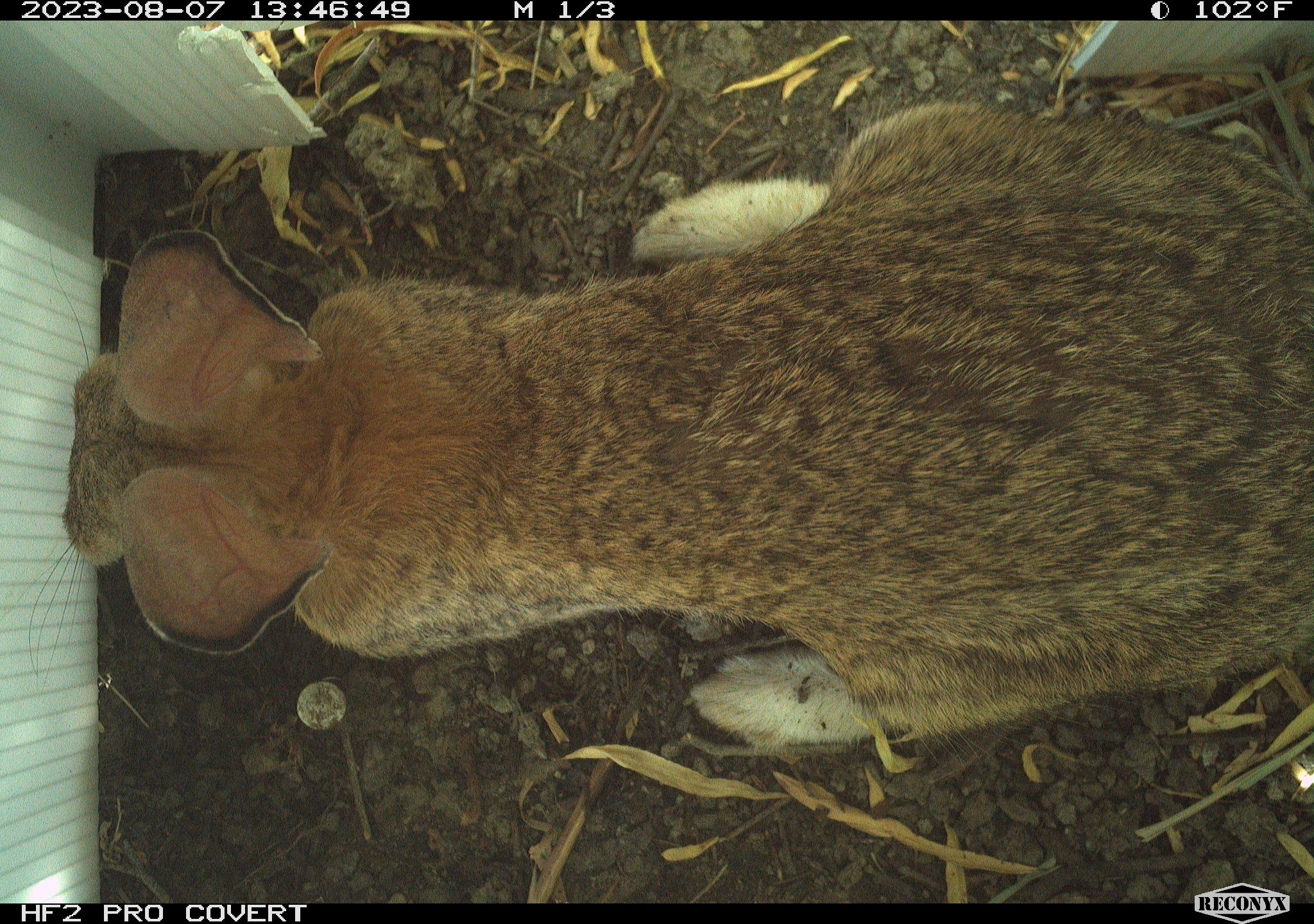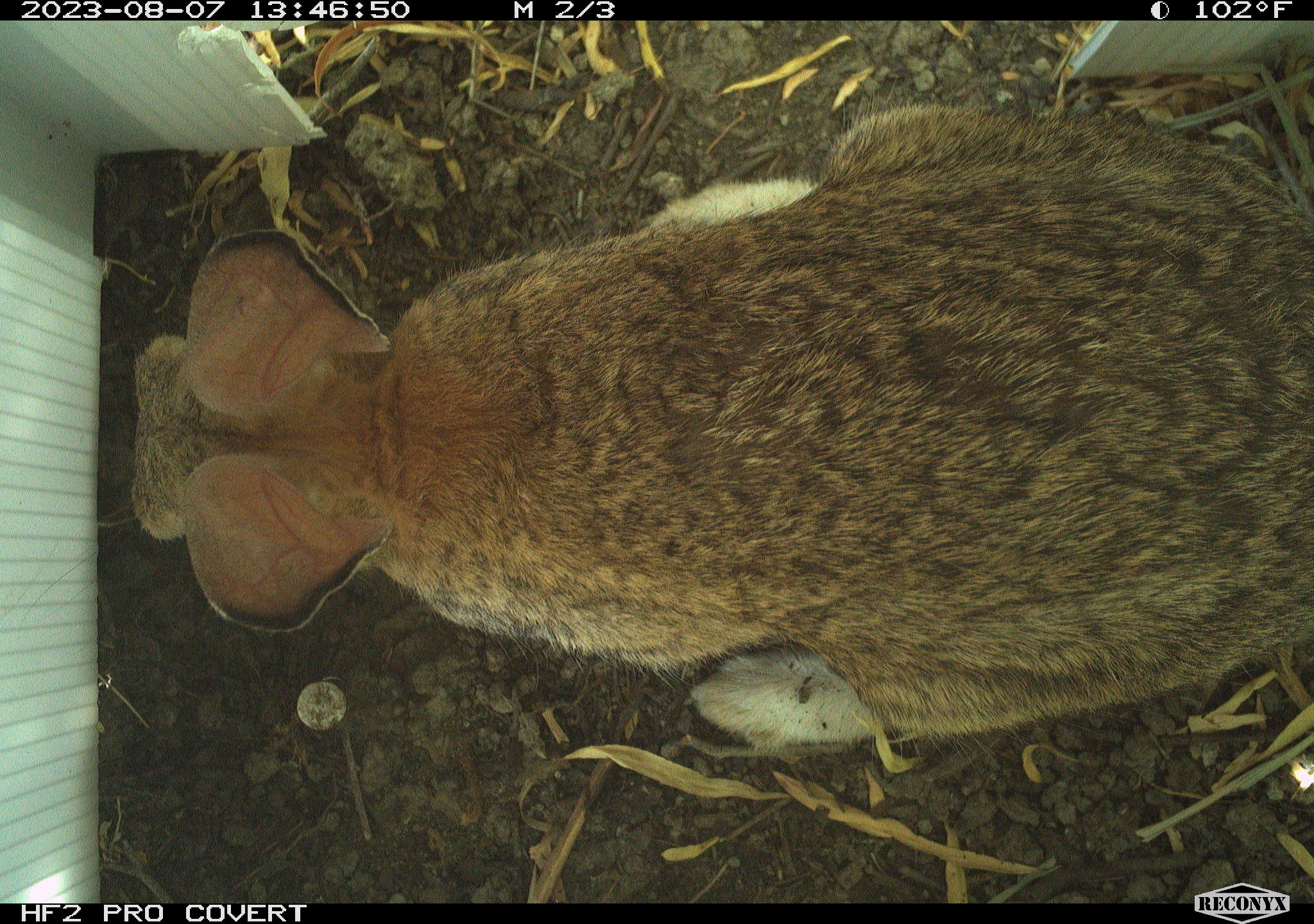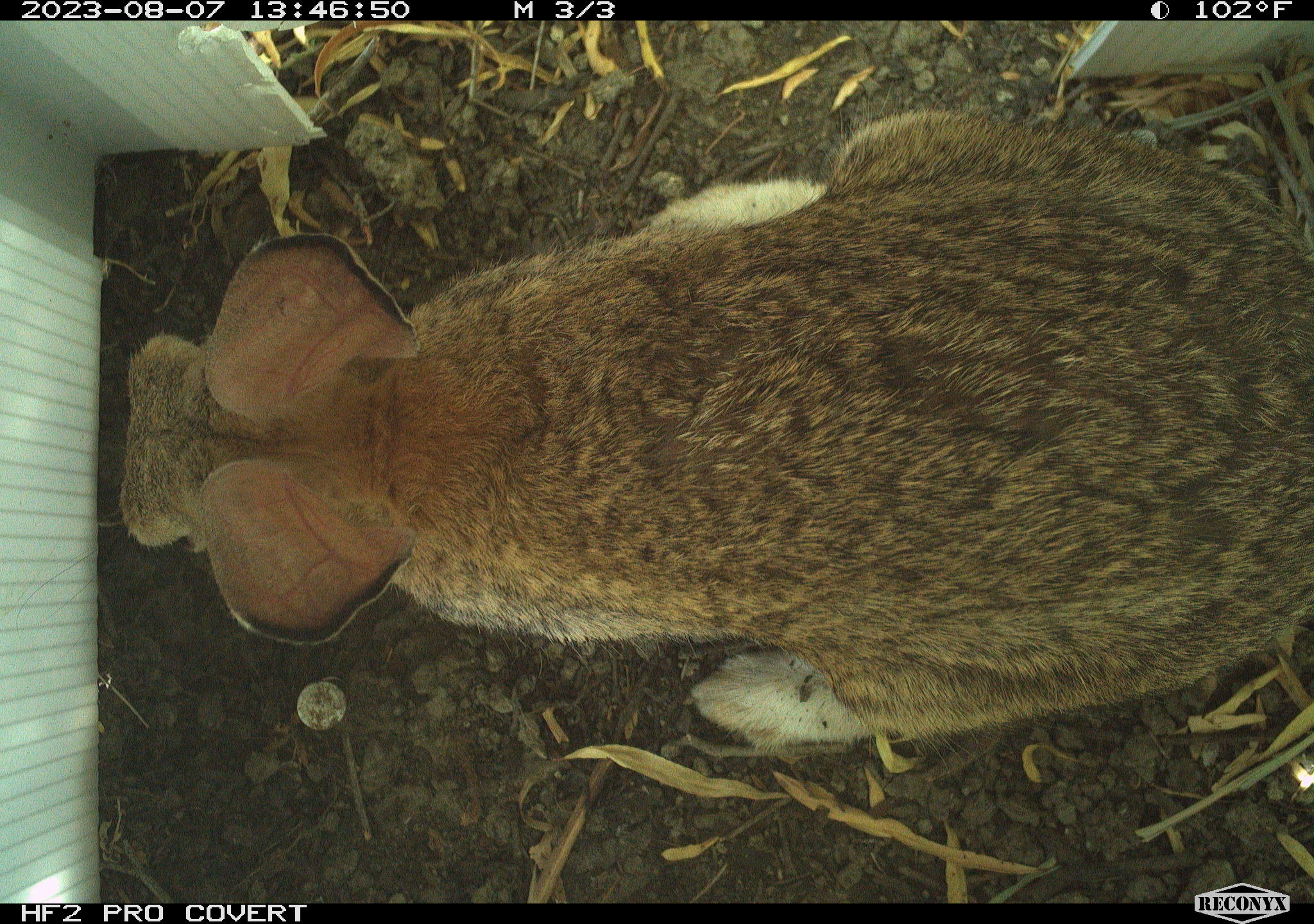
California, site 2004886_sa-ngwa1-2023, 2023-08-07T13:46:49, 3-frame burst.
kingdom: Animalia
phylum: Chordata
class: Mammalia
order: Lagomorpha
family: Leporidae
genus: Sylvilagus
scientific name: Sylvilagus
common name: cottontail rabbits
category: sylvilagus species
Sylvilagus species (cottontail rabbits) (Sylvilagus).